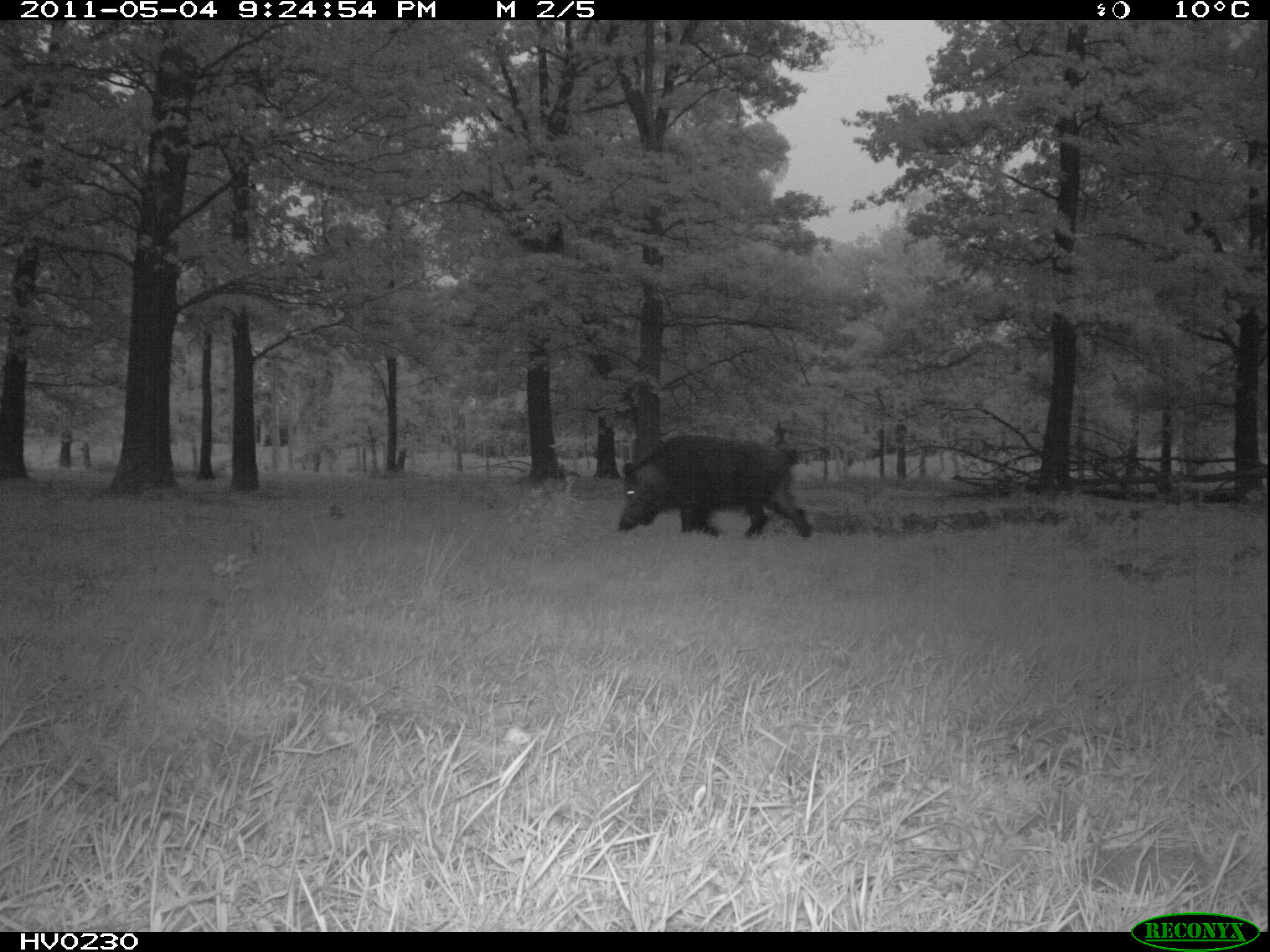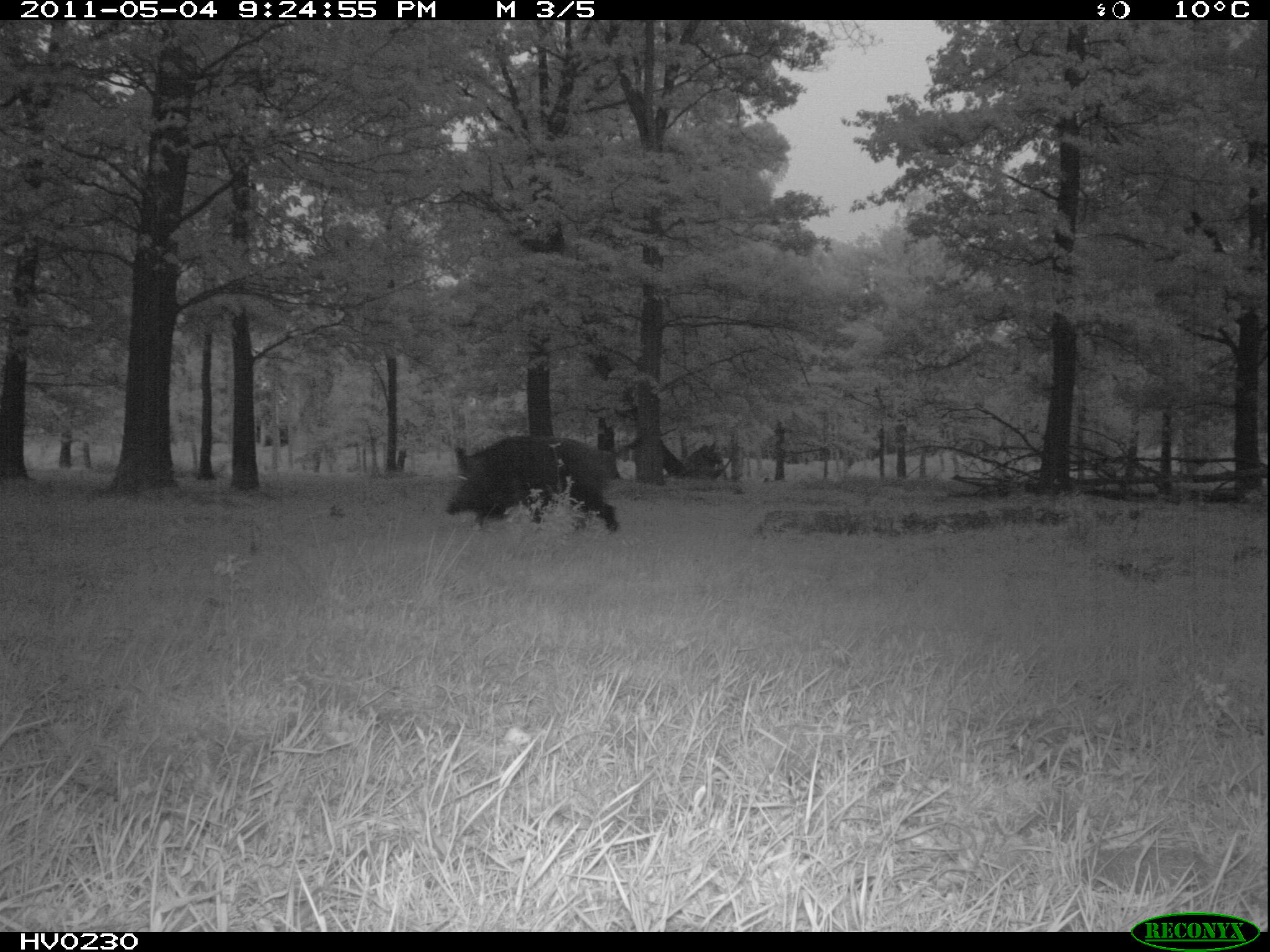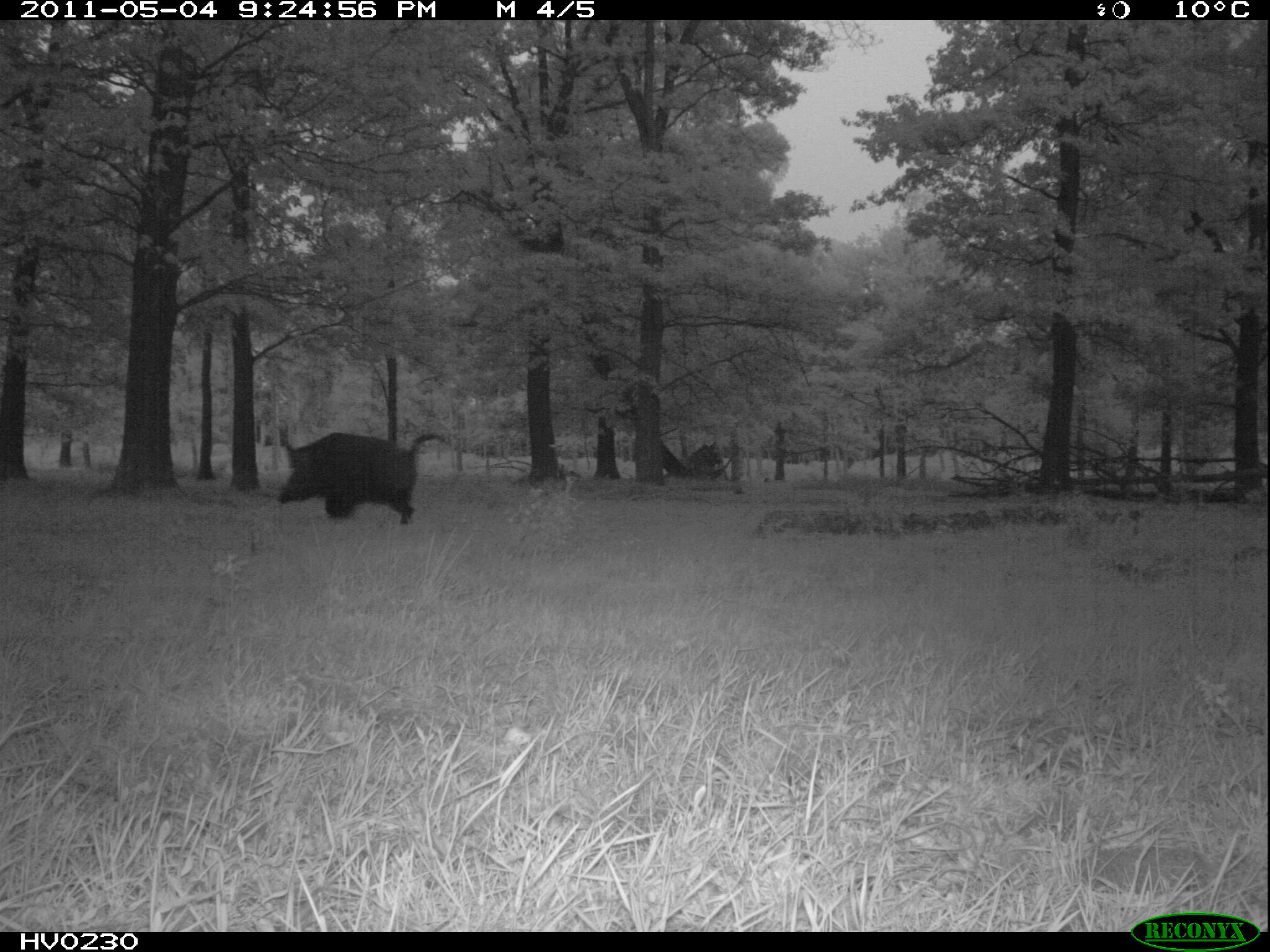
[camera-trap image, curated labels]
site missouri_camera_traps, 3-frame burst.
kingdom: Animalia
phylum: Chordata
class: Mammalia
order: Artiodactyla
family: Suidae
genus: Sus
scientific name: Sus scrofa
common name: wild boar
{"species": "wild boar (Sus scrofa)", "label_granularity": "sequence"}